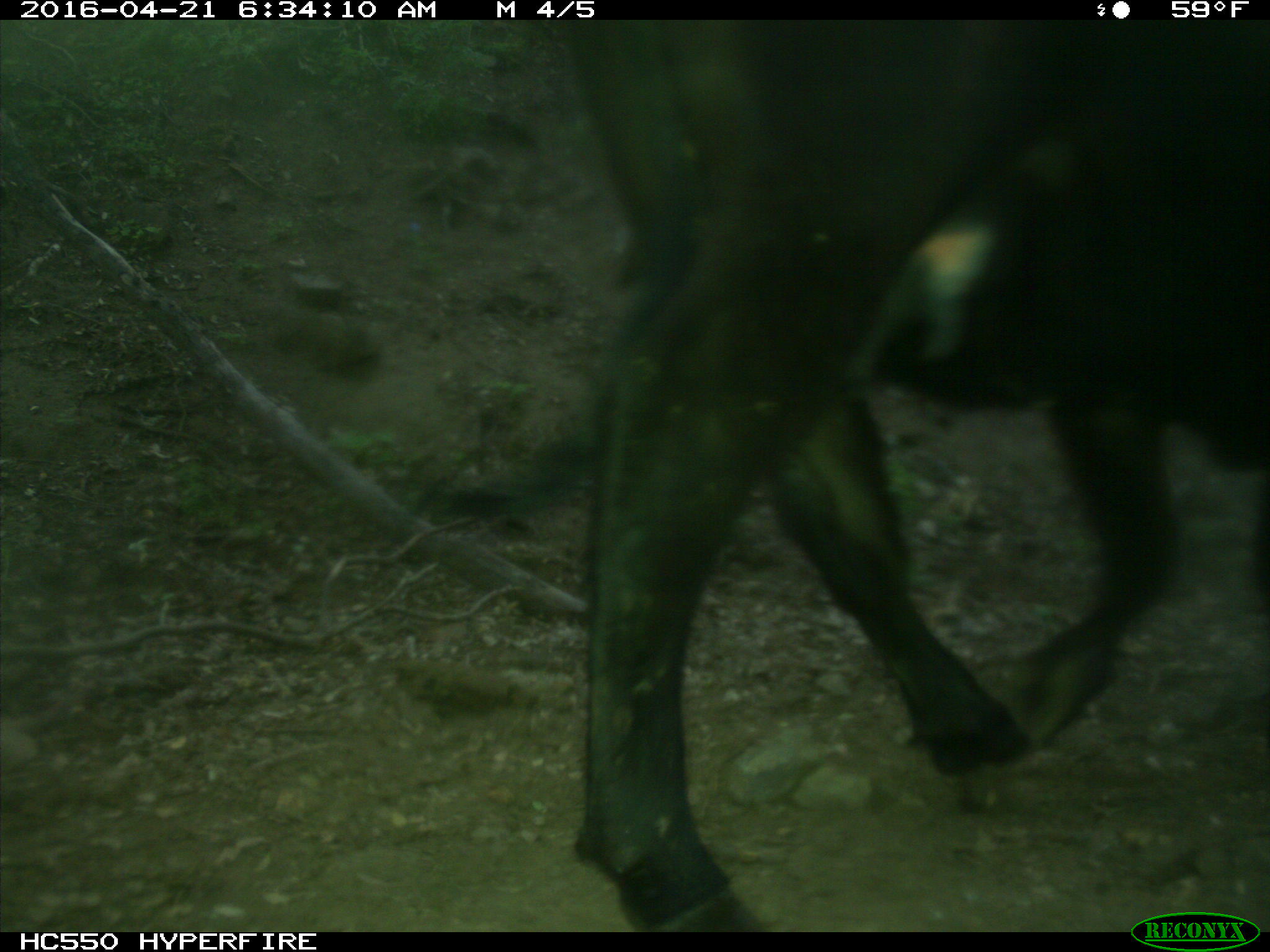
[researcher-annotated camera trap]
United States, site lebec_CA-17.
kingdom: Animalia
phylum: Chordata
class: Mammalia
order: Artiodactyla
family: Bovidae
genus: Bos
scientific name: Bos taurus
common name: domestic cow